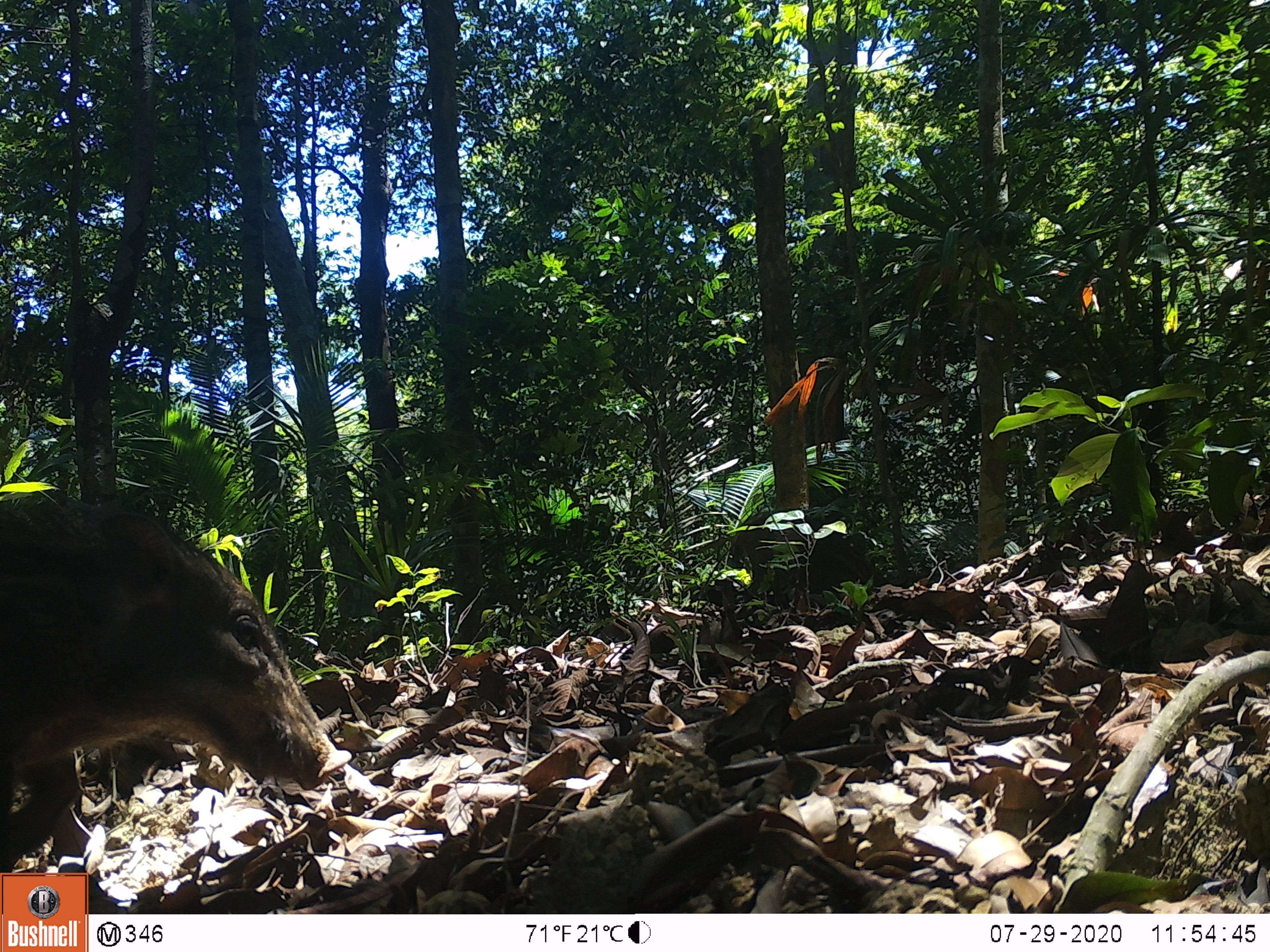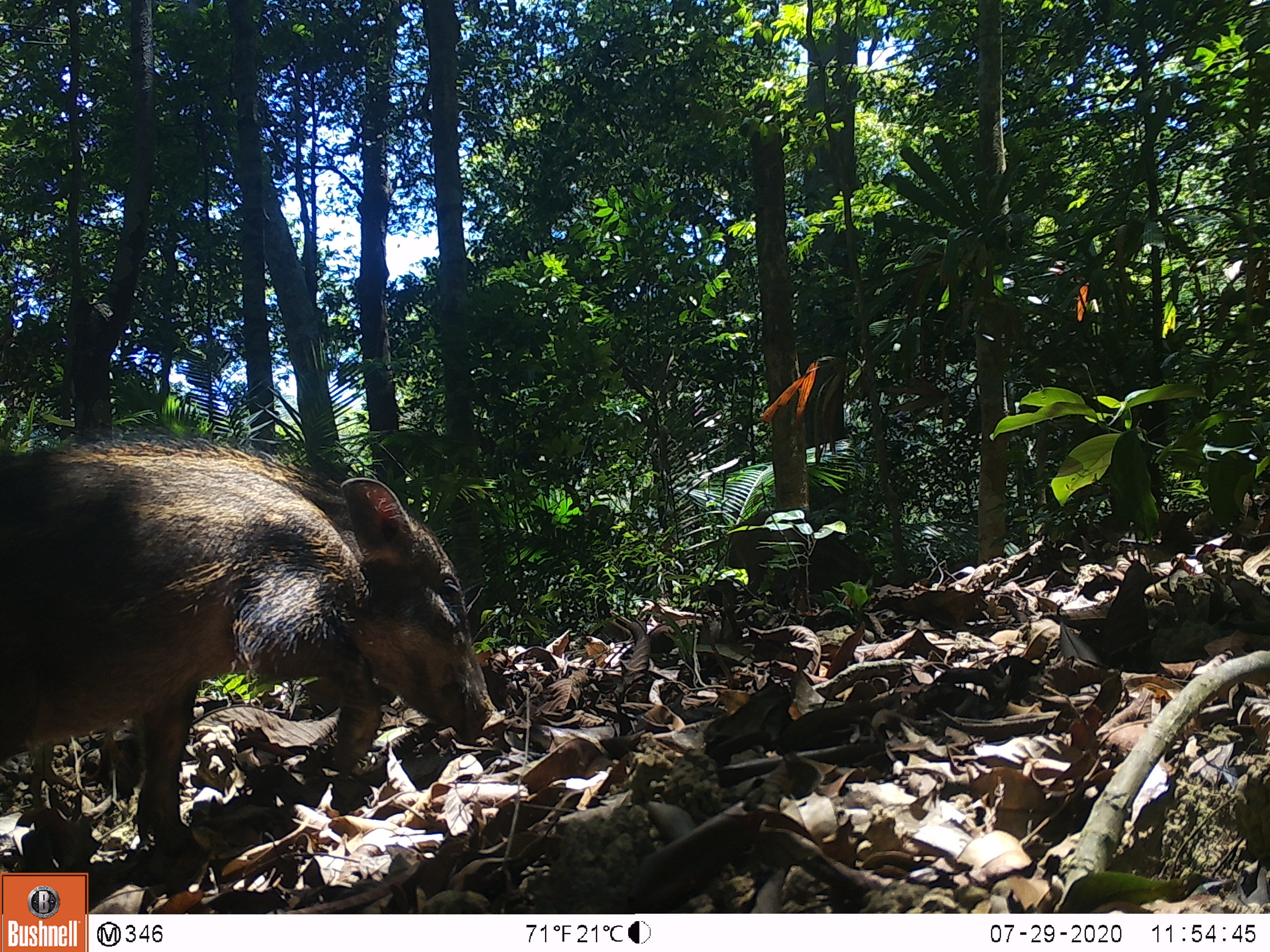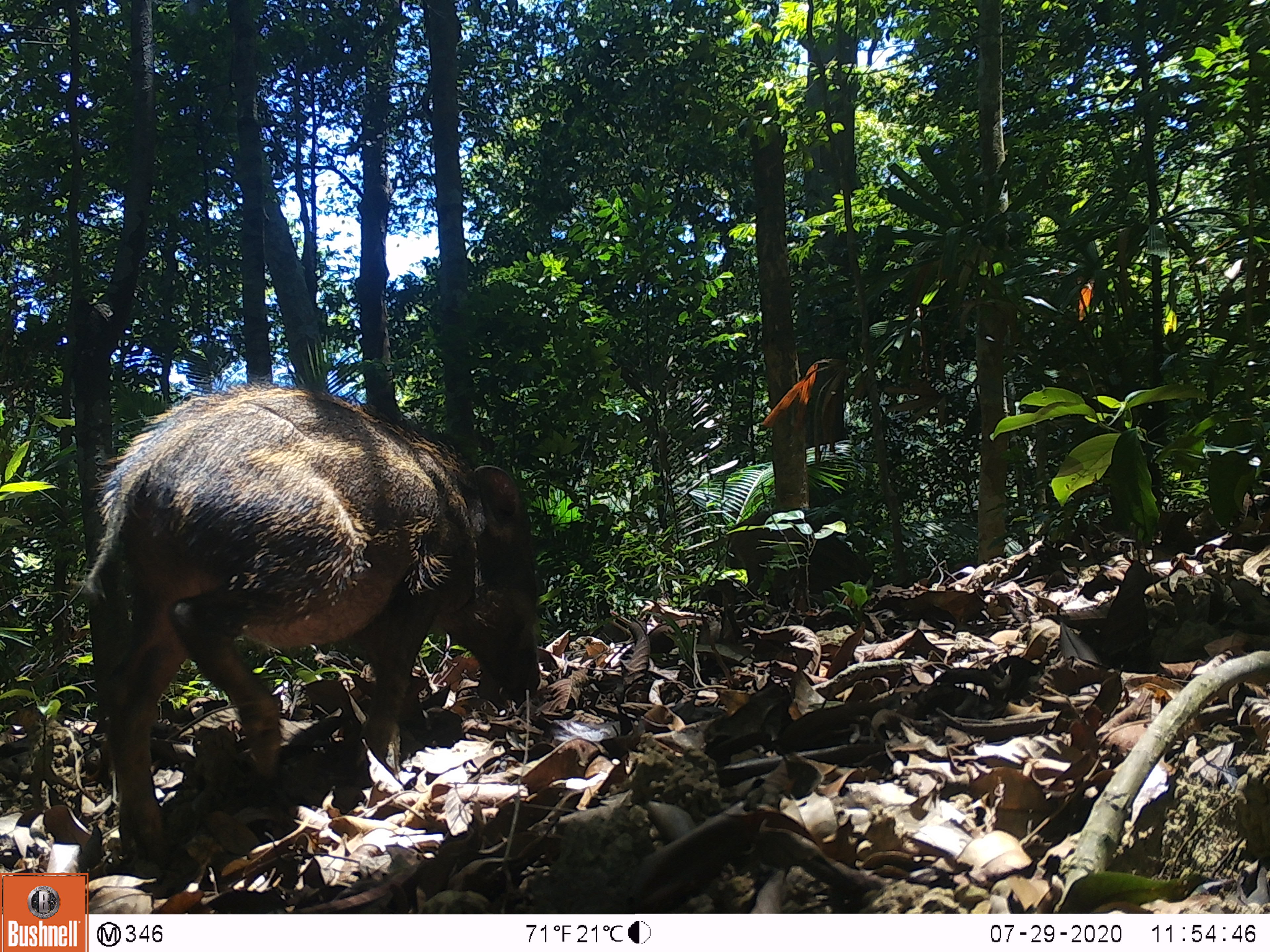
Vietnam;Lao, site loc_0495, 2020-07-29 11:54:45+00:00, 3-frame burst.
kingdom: Animalia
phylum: Chordata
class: Mammalia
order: Artiodactyla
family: Suidae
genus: Sus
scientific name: Sus scrofa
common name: eurasian wild pig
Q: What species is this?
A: Eurasian wild pig (Sus scrofa).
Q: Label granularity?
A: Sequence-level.